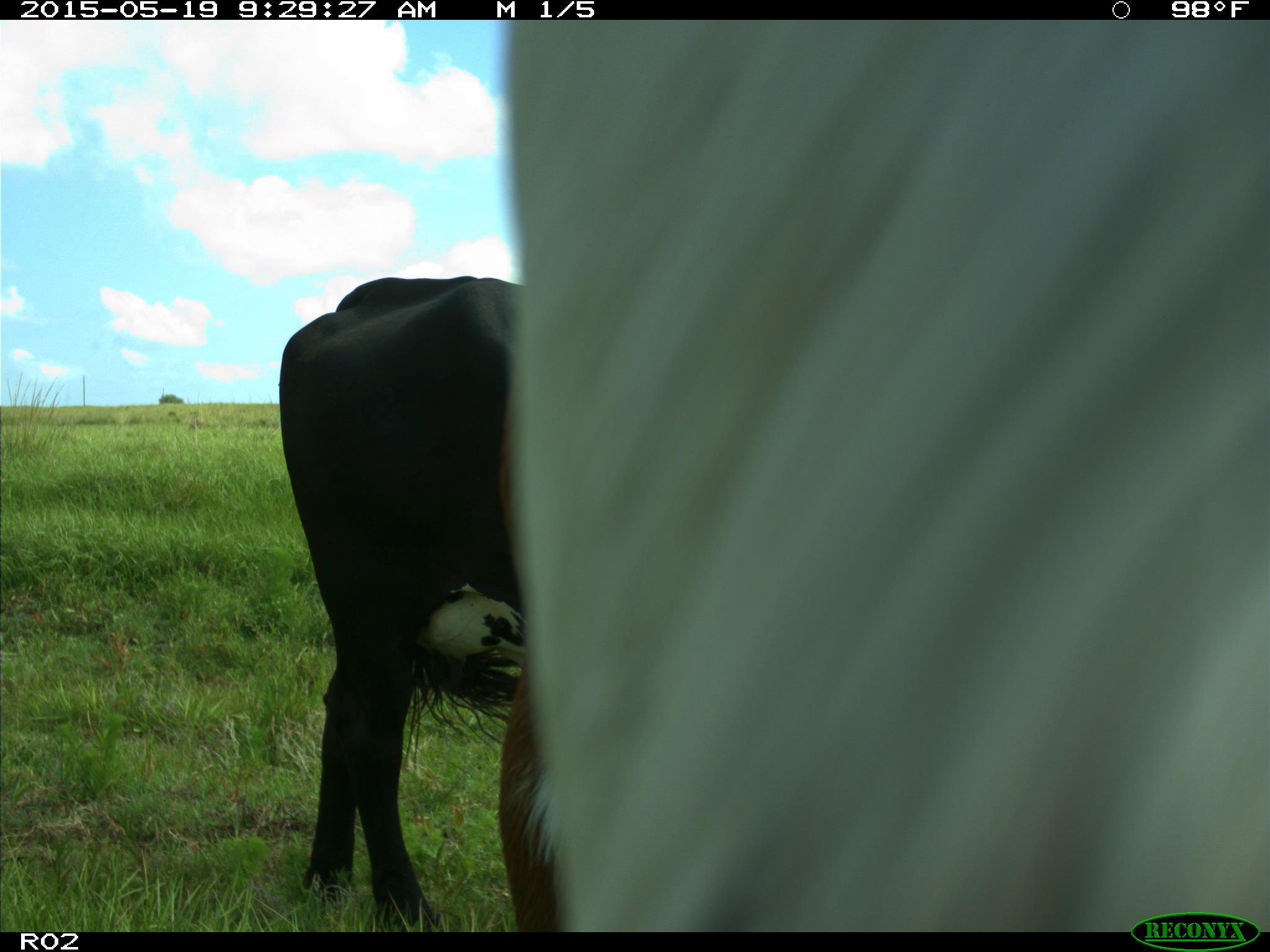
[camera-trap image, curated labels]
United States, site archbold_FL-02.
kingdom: Animalia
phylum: Chordata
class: Mammalia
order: Artiodactyla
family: Bovidae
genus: Bos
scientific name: Bos taurus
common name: domestic cow